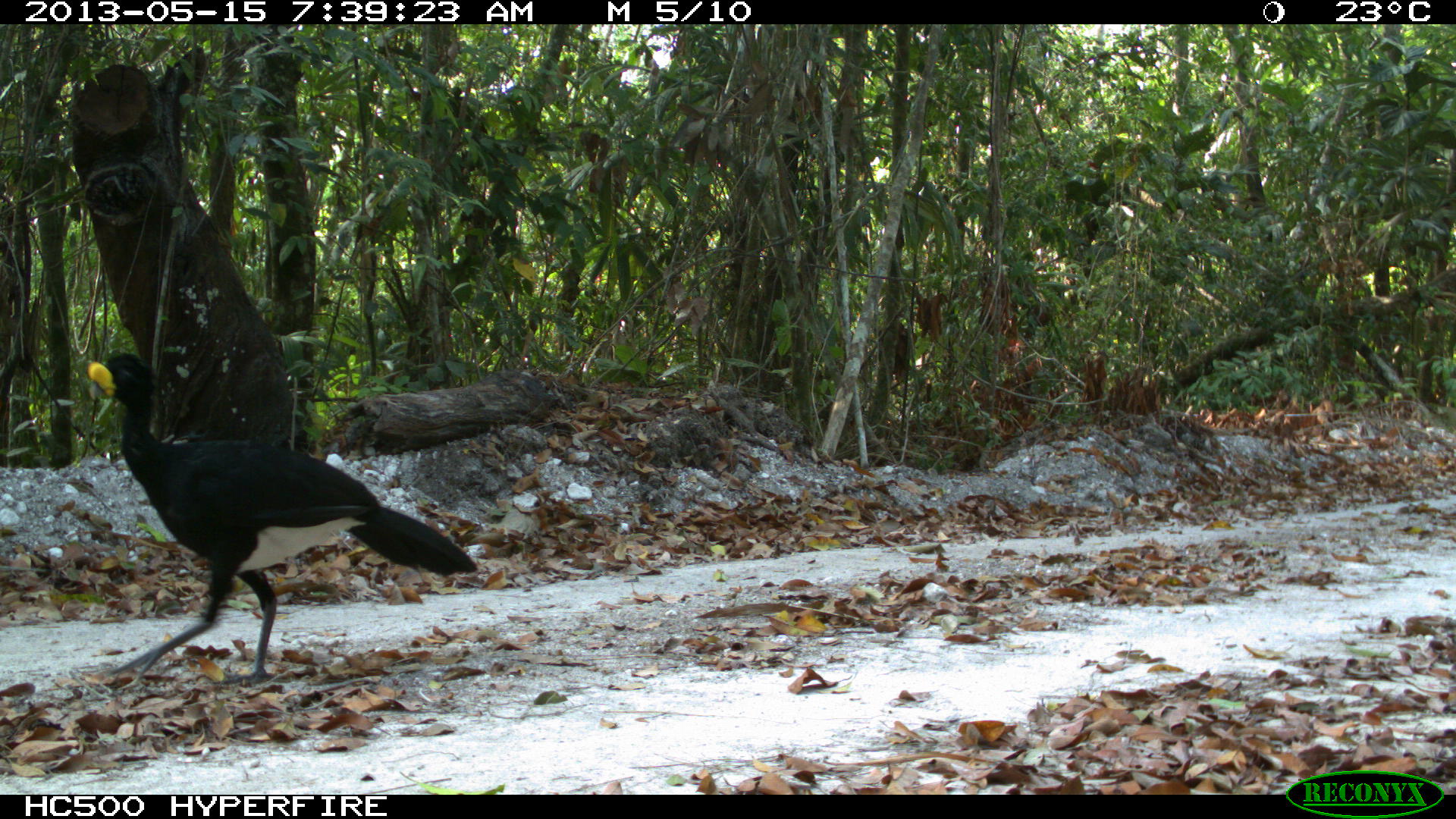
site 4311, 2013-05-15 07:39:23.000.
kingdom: Animalia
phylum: Chordata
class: Aves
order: Galliformes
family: Cracidae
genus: Crax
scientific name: Crax rubra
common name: great curassow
Crax rubra (great curassow), count 1, sex male.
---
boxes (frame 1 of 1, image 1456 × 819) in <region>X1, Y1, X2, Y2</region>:
crax rubra: <region>86, 351, 477, 689</region>